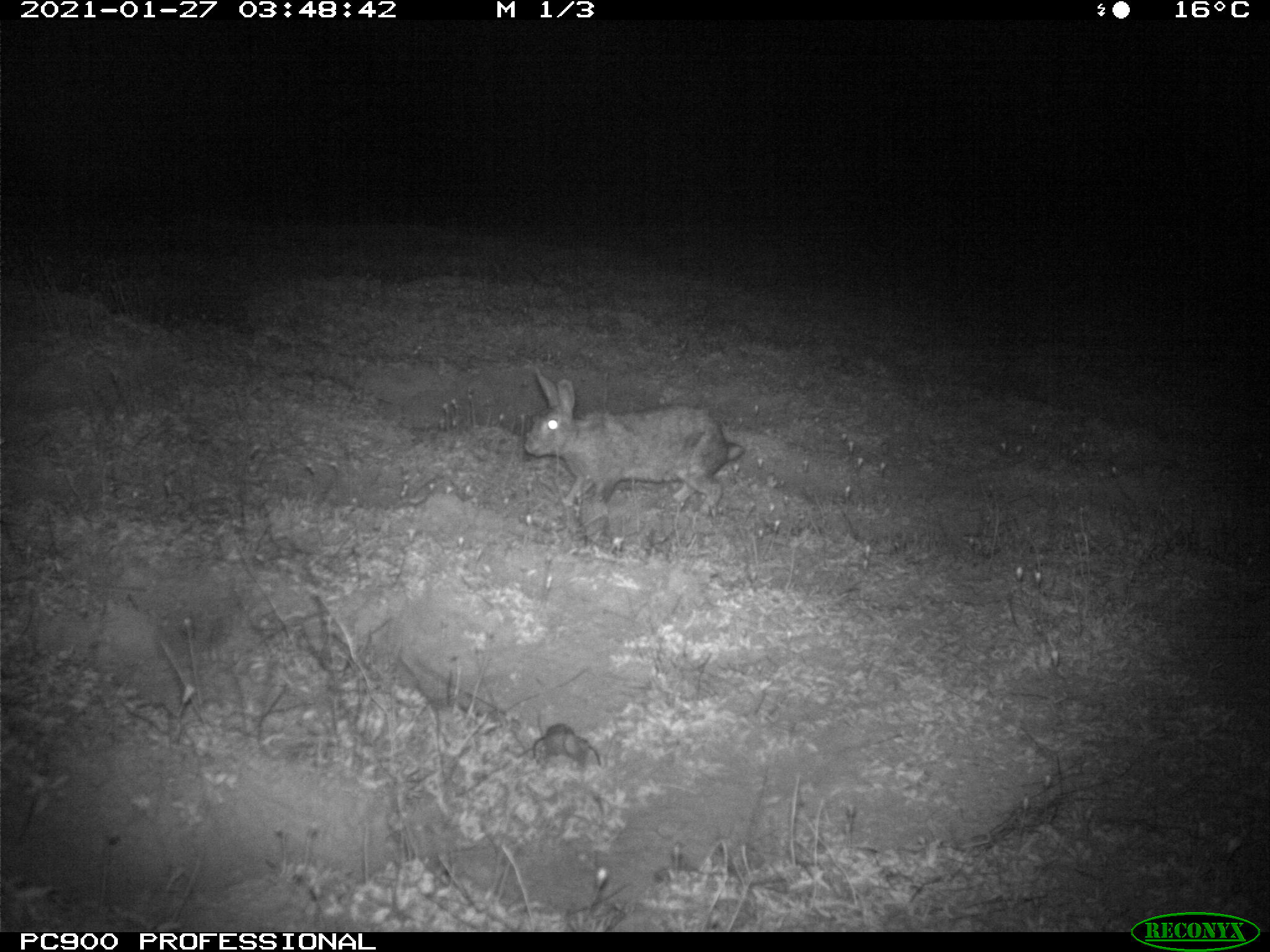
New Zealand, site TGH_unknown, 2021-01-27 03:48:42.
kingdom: Animalia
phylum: Chordata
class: Mammalia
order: Lagomorpha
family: Leporidae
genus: Oryctolagus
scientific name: Oryctolagus cuniculus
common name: european rabbit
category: rabbit